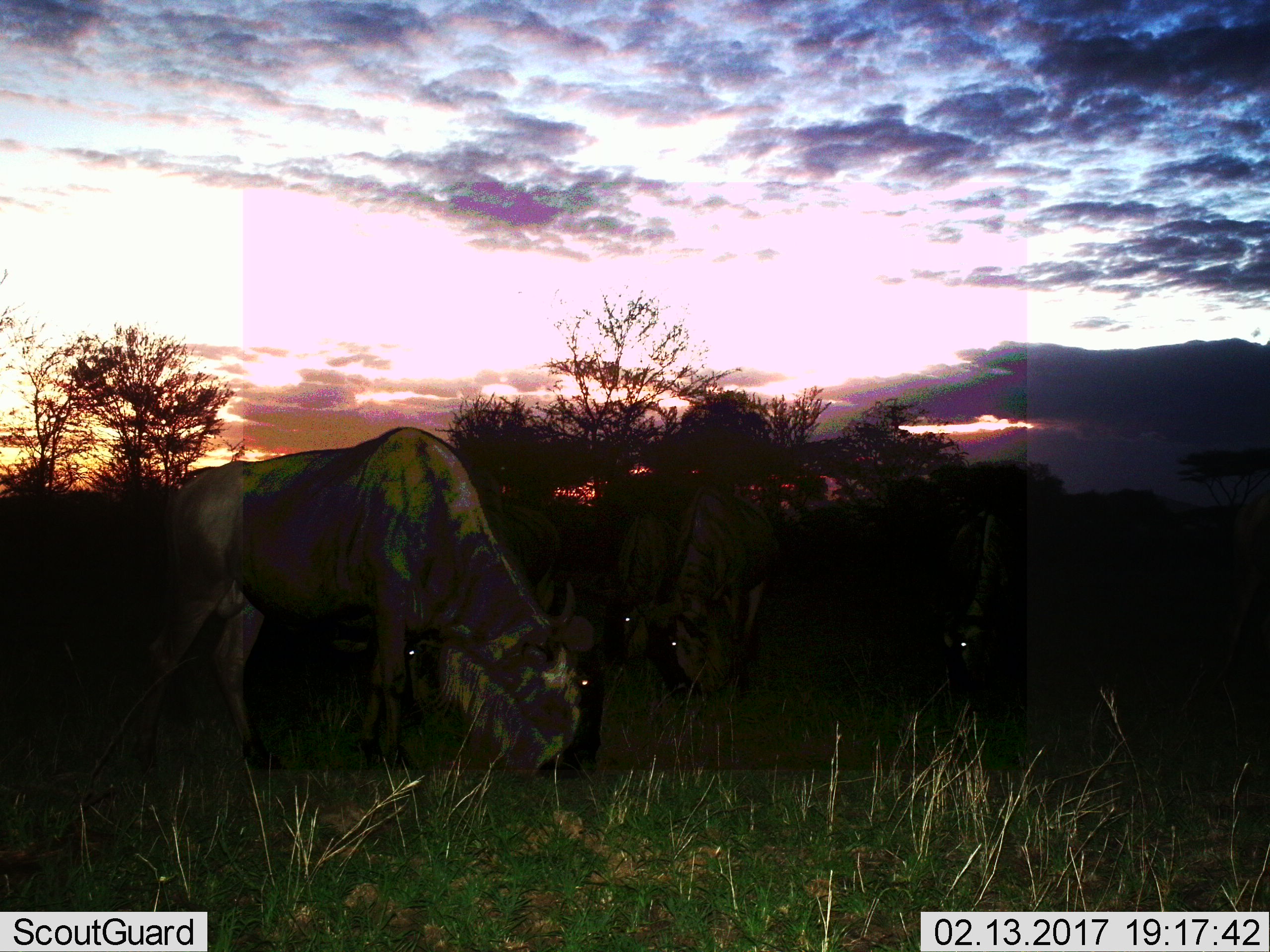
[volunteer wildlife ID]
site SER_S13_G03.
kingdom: Animalia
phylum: Chordata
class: Mammalia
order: Artiodactyla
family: Bovidae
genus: Connochaetes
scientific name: Connochaetes taurinus taurinus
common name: blue wildebeest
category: wildebeestblue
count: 5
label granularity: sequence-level